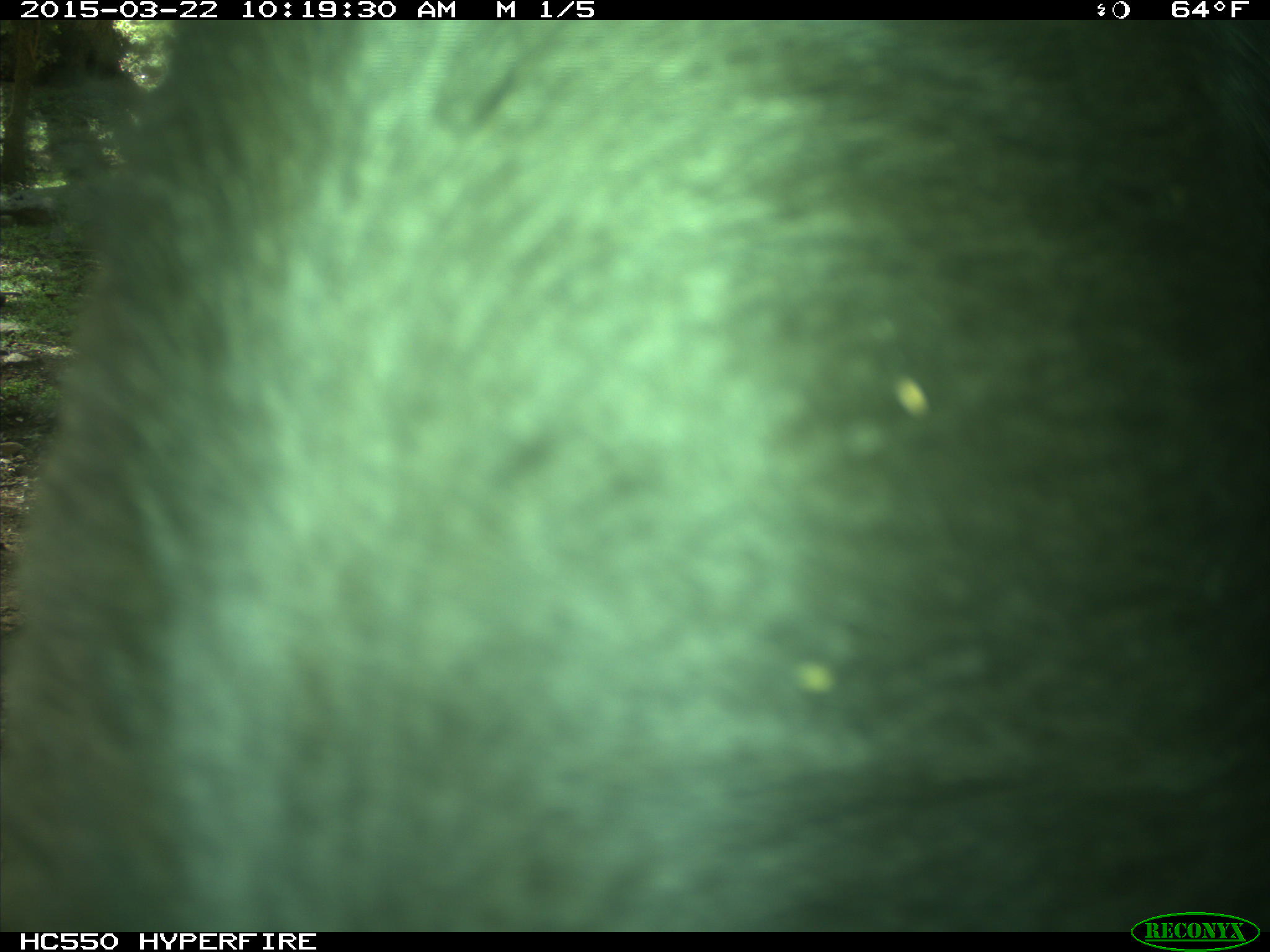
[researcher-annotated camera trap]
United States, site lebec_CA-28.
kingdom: Animalia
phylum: Chordata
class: Mammalia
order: Artiodactyla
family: Bovidae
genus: Bos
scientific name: Bos taurus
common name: domestic cow